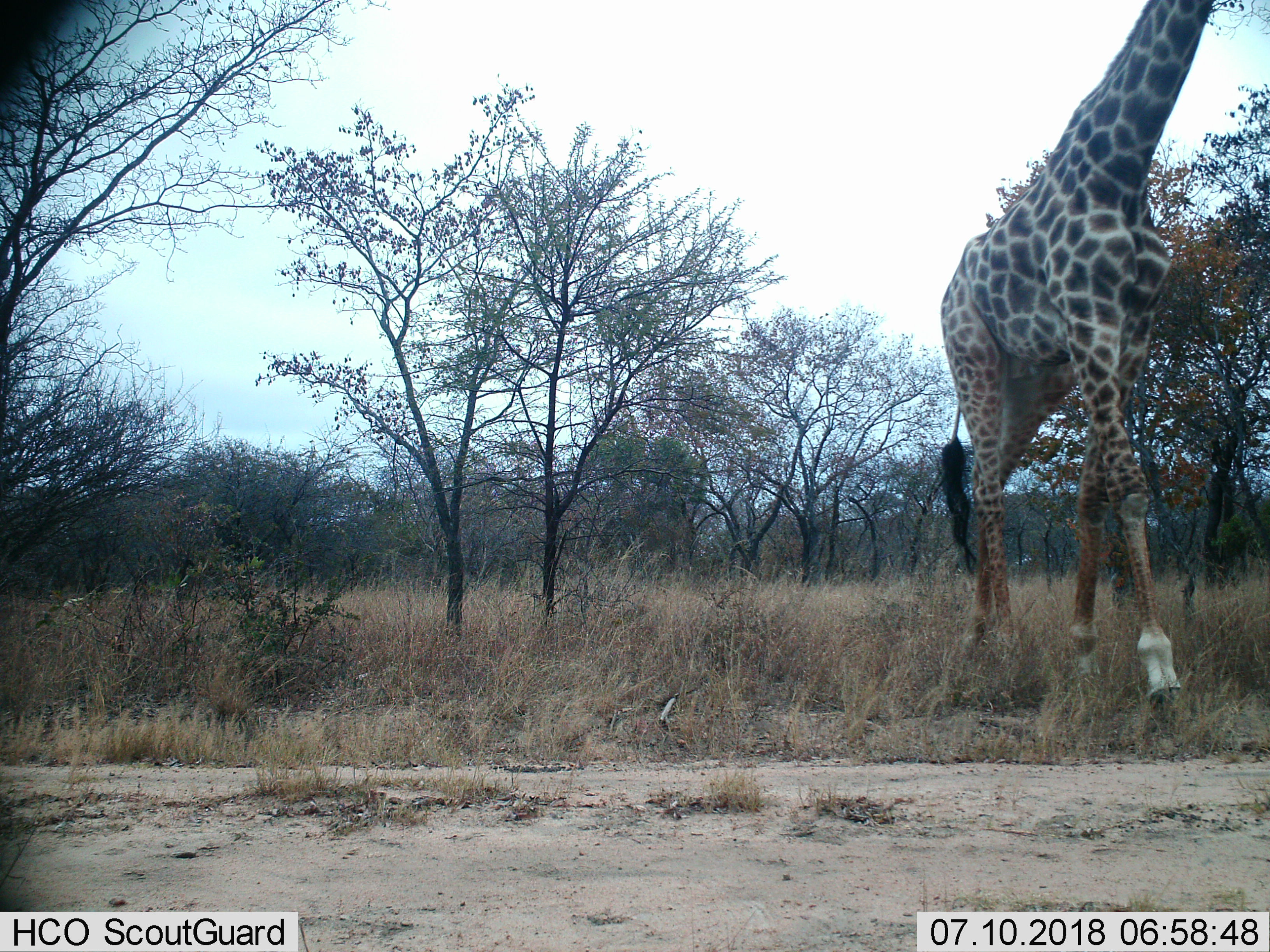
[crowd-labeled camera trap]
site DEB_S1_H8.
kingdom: Animalia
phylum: Chordata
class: Mammalia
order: Artiodactyla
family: Giraffidae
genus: Giraffa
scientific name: Giraffa camelopardalis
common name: giraffe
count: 1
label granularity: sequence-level